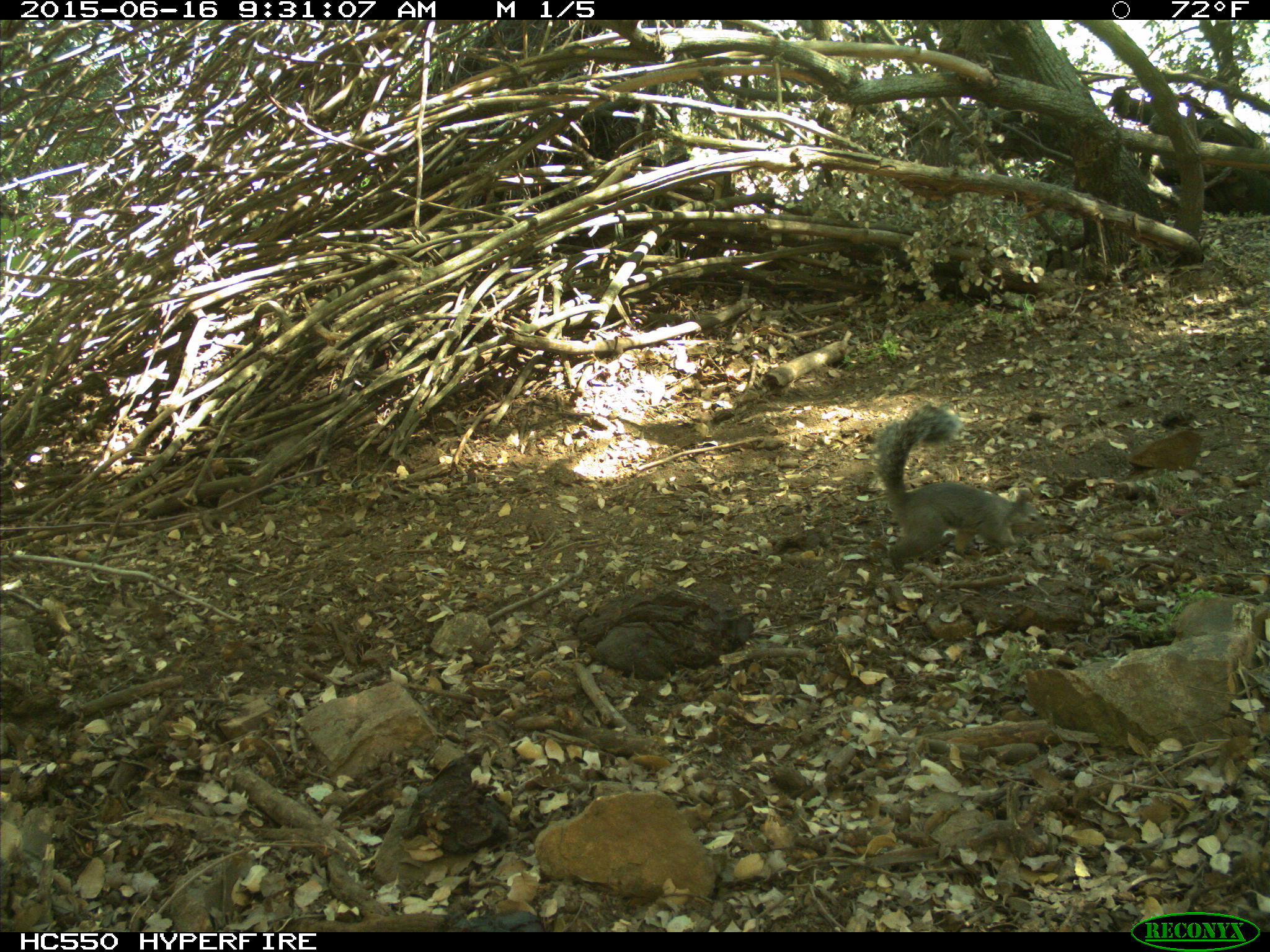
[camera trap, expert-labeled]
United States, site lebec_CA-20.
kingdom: Animalia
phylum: Chordata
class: Mammalia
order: Rodentia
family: Sciuridae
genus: Sciurus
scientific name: Sciurus carolinensis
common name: eastern gray squirrel